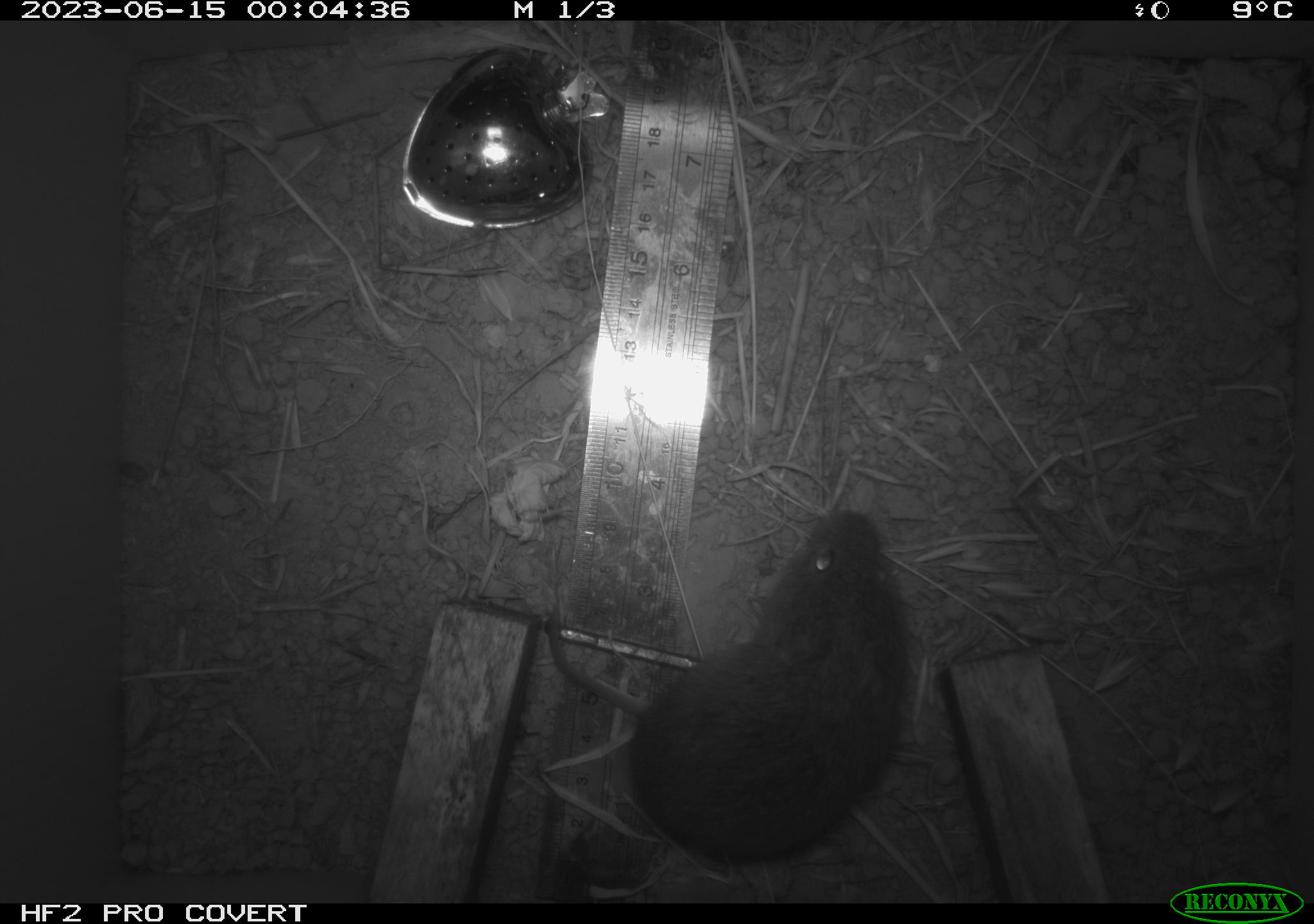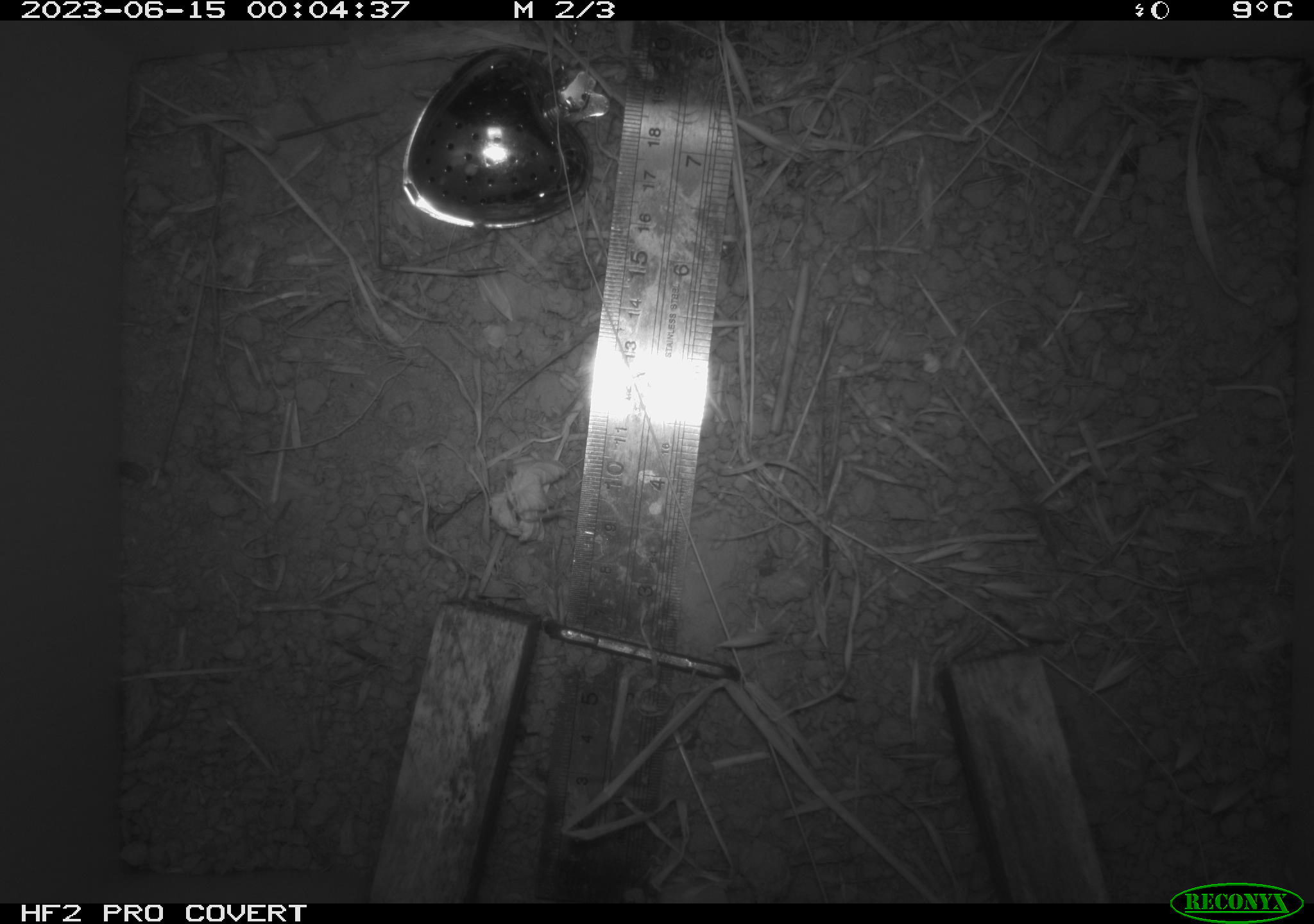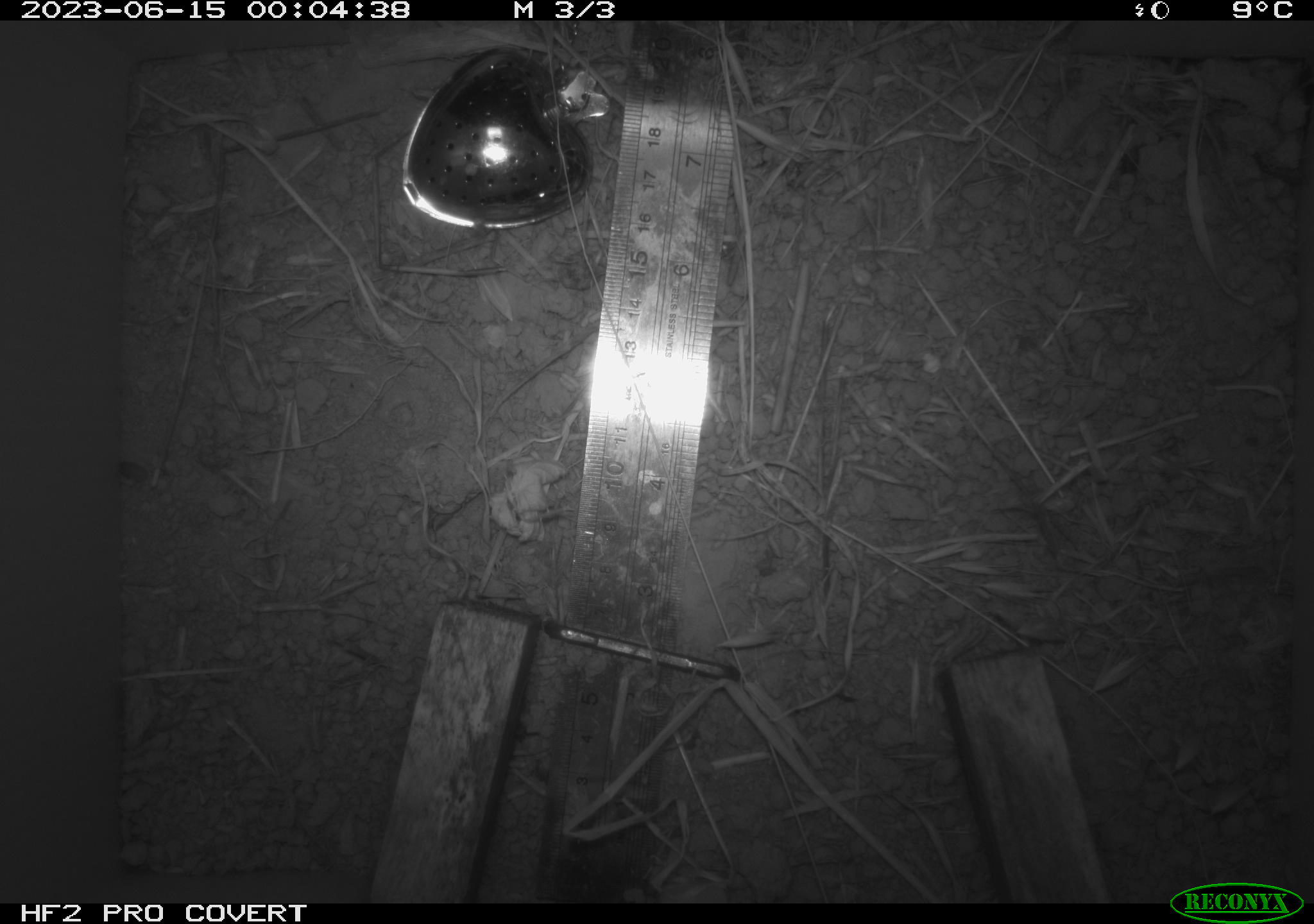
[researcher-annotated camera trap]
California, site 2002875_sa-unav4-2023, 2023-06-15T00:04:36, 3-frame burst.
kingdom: Animalia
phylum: Chordata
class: Mammalia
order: Rodentia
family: Cricetidae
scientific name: Arvicolinae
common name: voles, lemmings, and muskrats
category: arvicolinae subfamily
Arvicolinae subfamily (voles, lemmings, and muskrats) (Arvicolinae).